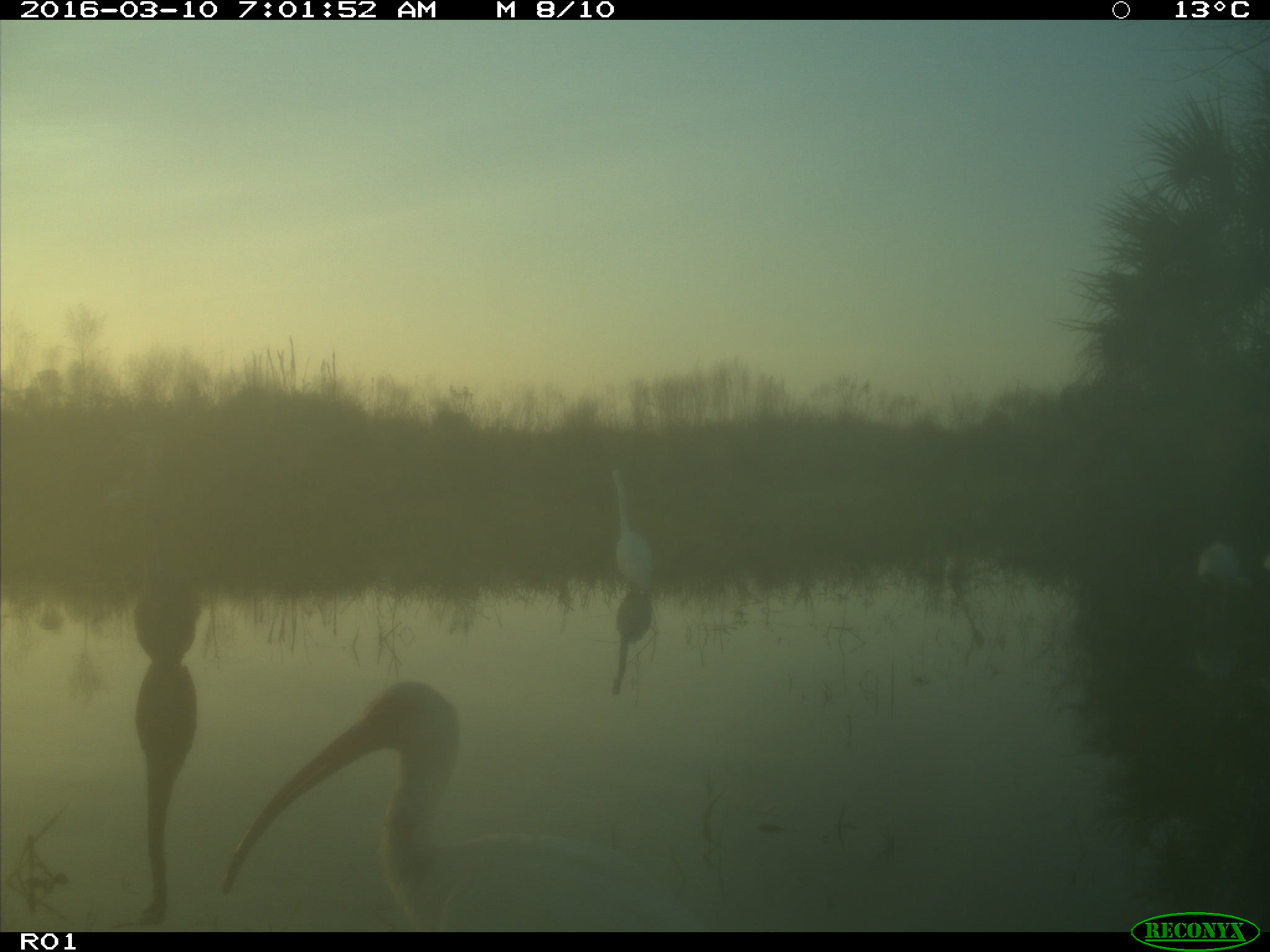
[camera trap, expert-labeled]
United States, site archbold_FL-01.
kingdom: Animalia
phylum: Chordata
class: Aves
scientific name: Aves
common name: birds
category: unidentified bird